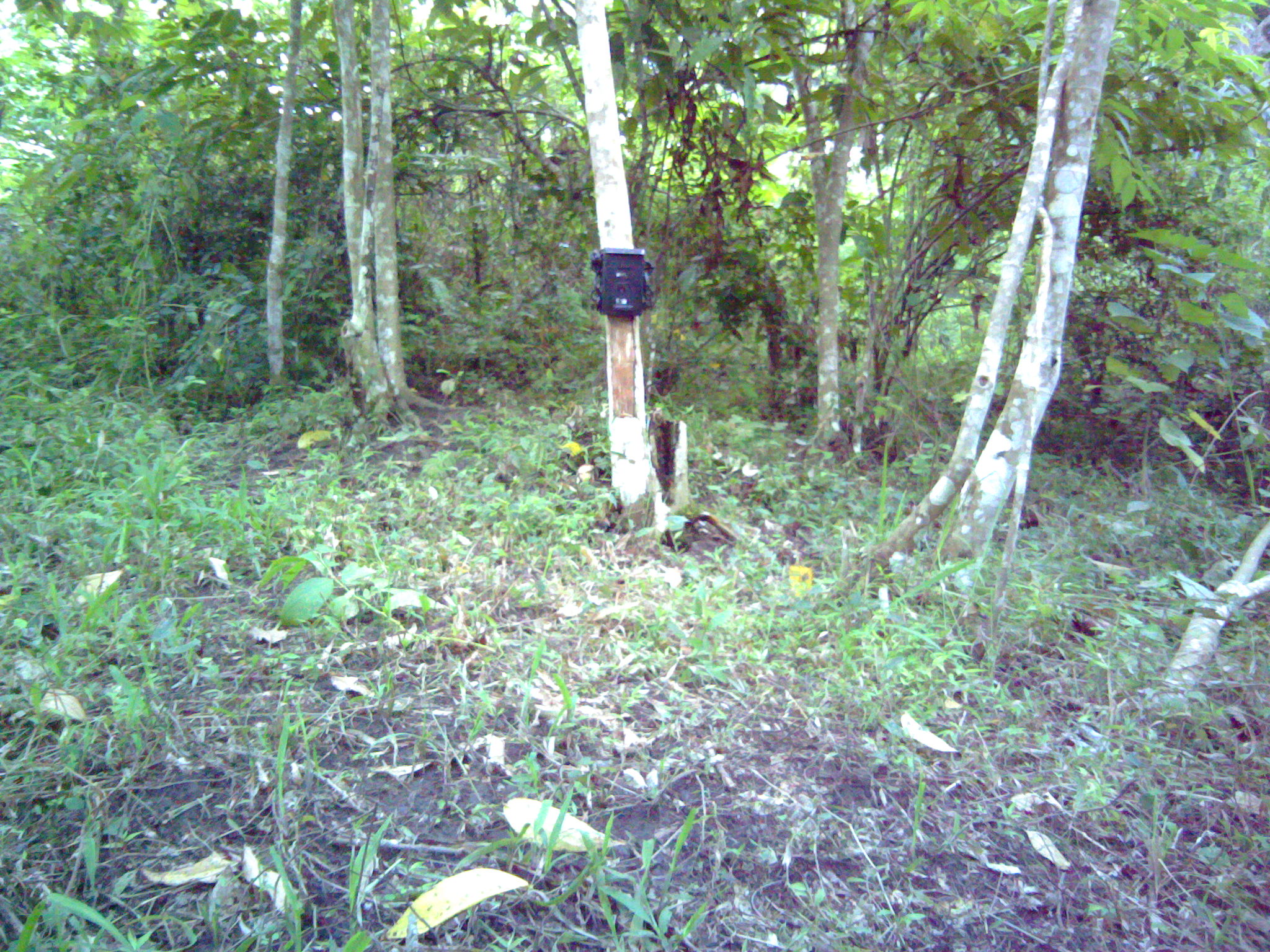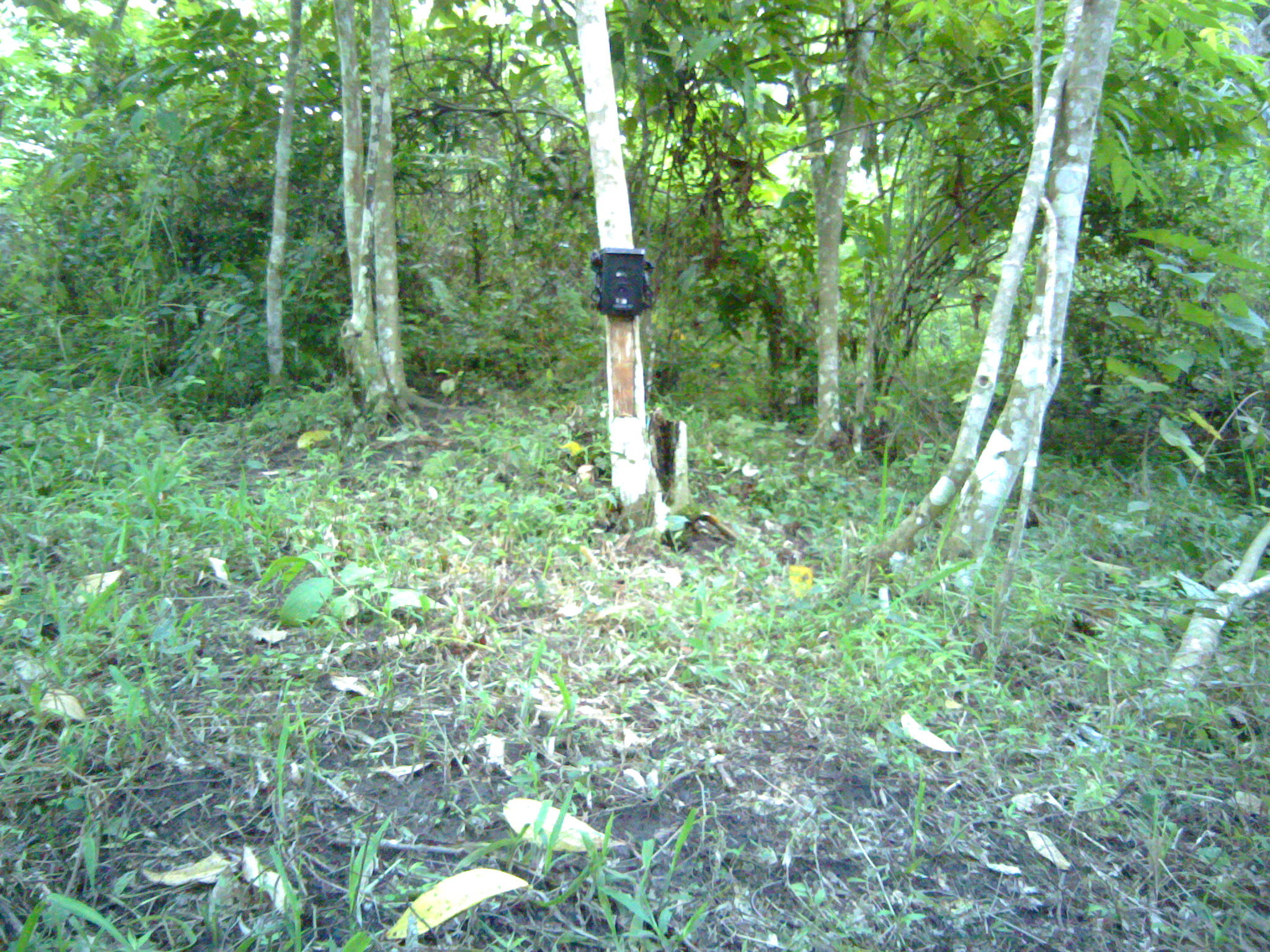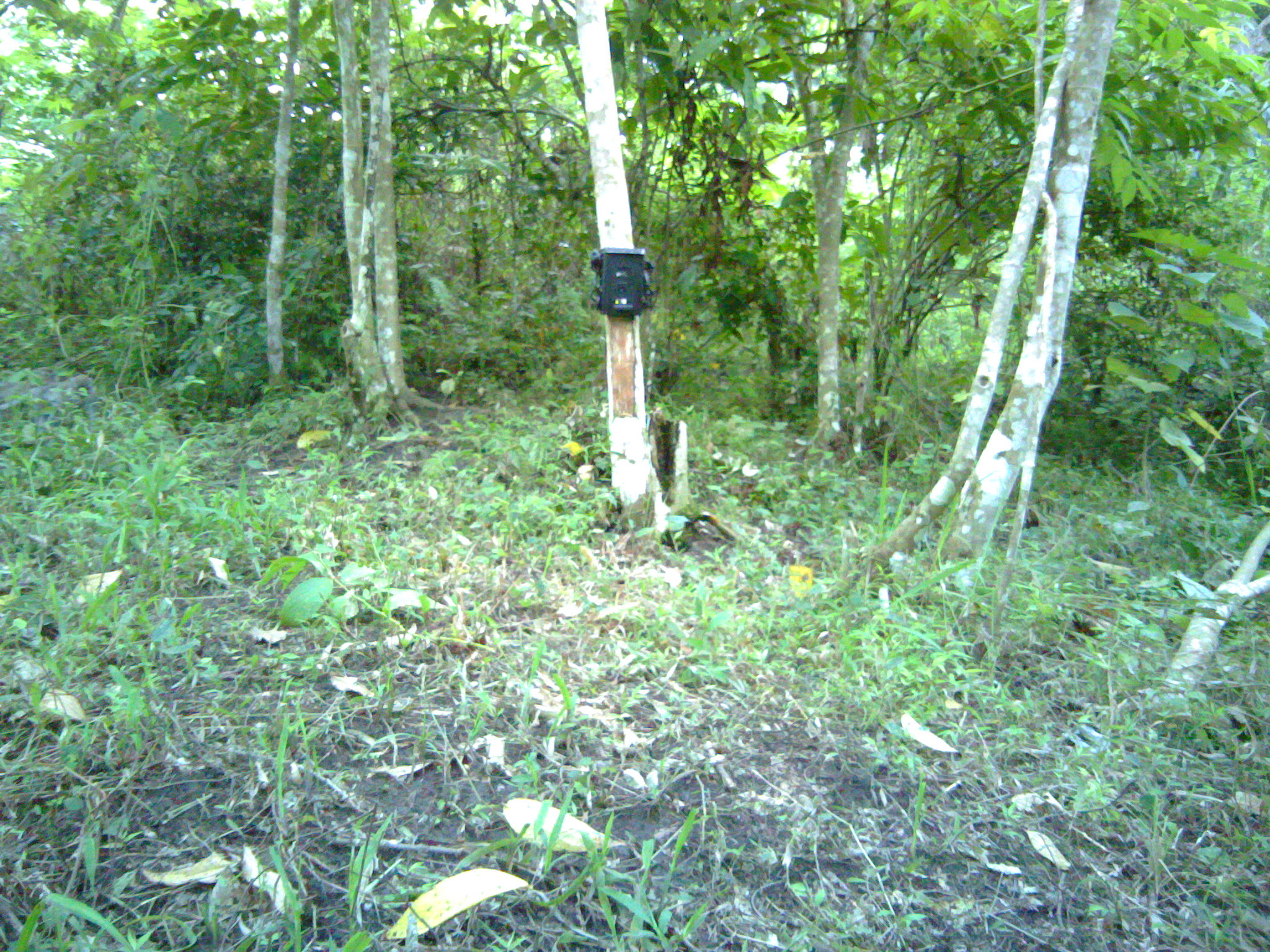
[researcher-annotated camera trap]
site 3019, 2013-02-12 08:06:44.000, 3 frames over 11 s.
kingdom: Animalia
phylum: Chordata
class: Mammalia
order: Primates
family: Cercopithecidae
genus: Macaca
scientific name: Macaca fascicularis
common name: crab-eating macaque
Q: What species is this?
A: Macaca fascicularis (crab-eating macaque).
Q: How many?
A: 1.